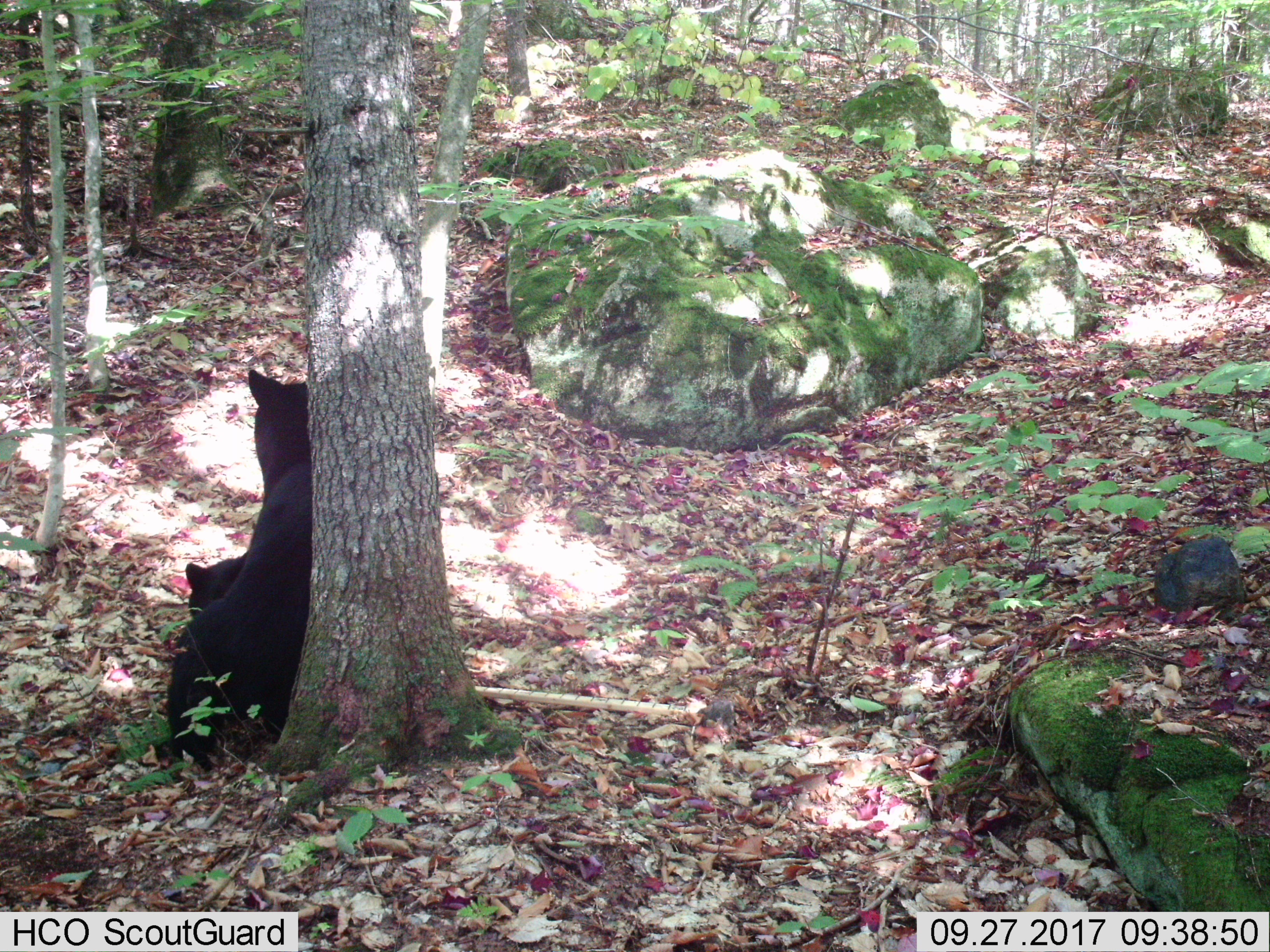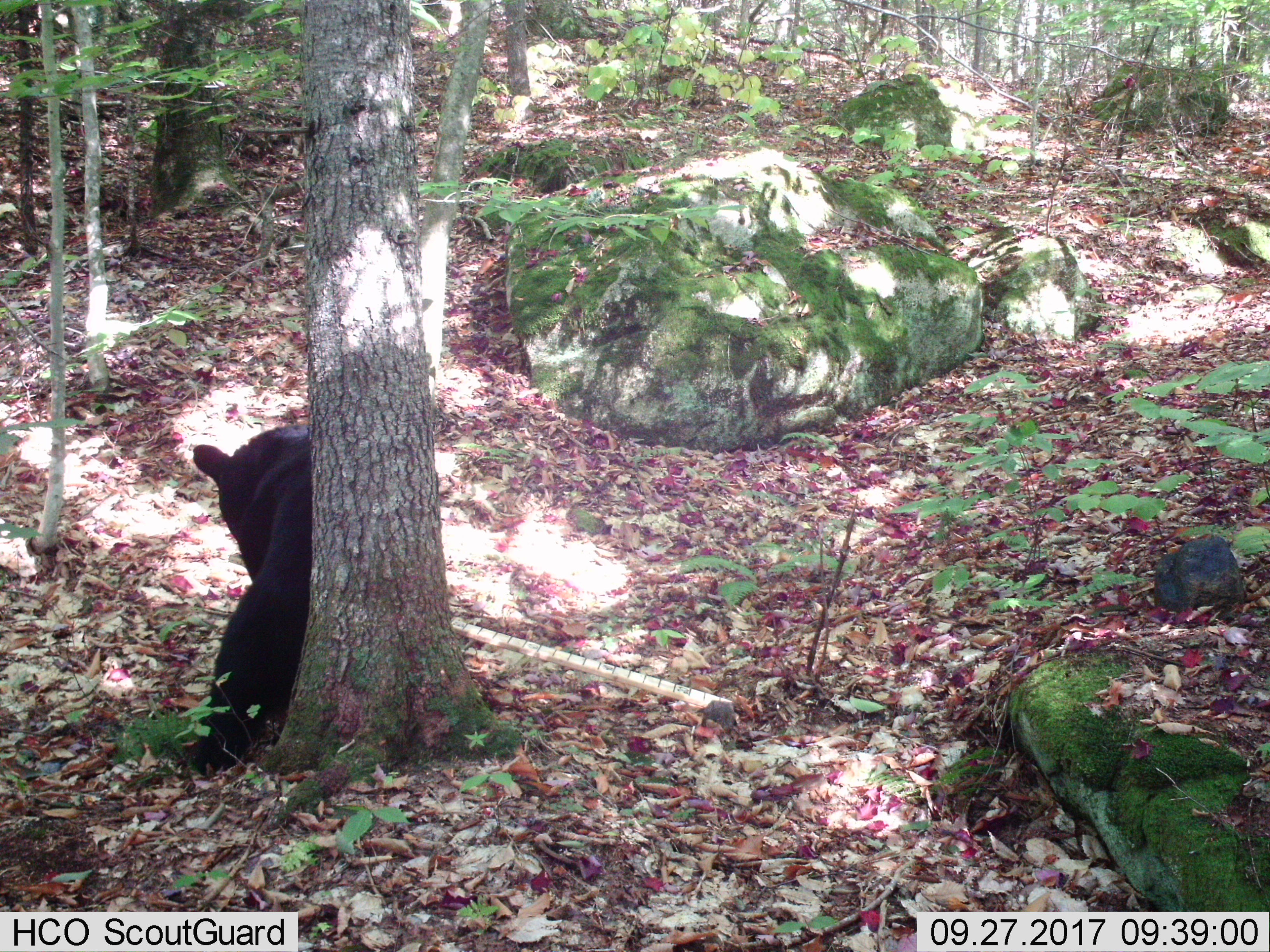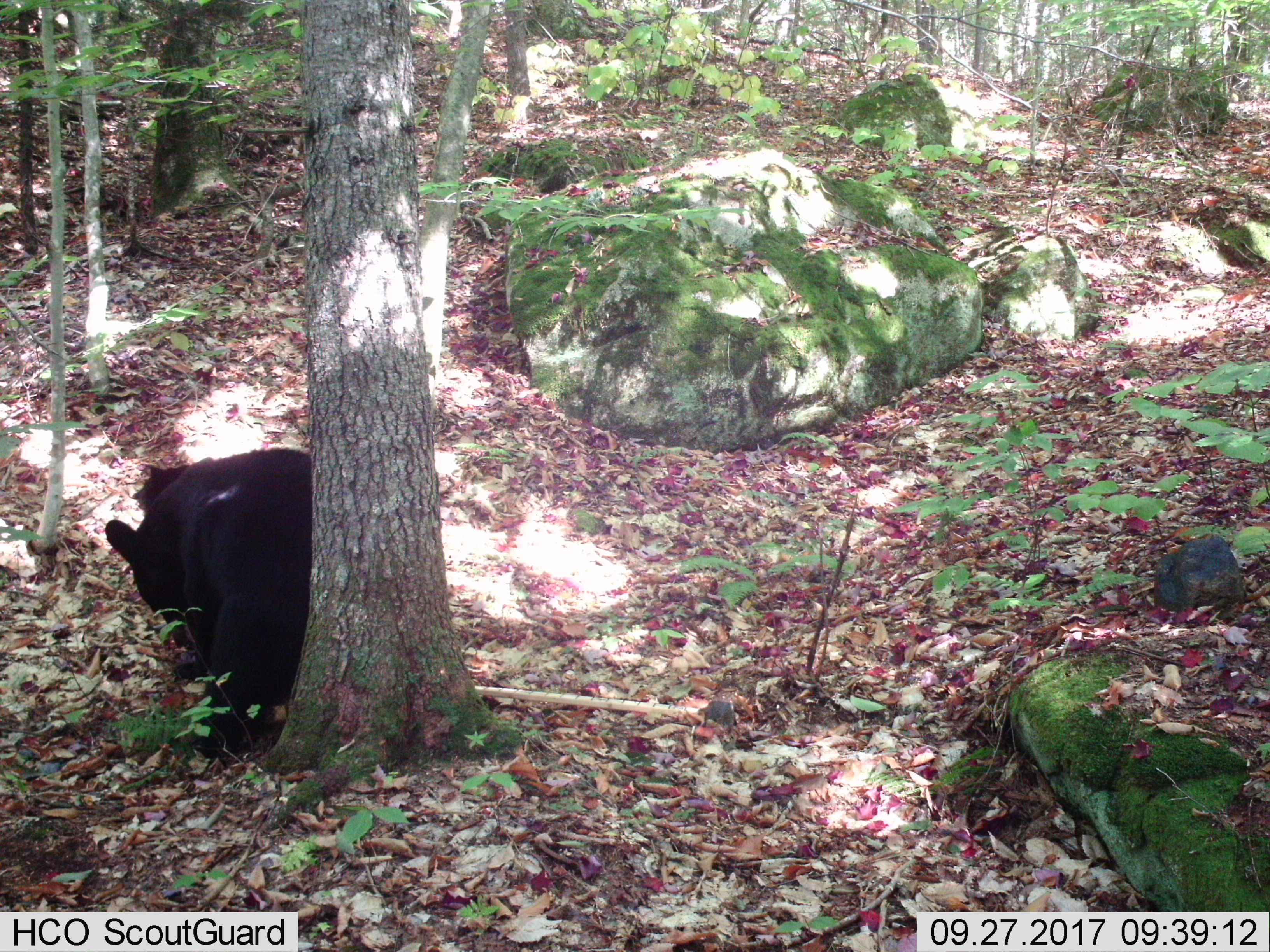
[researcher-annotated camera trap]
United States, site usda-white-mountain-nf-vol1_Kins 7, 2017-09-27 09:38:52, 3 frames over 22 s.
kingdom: Animalia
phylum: Chordata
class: Mammalia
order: Carnivora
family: Ursidae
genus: Ursus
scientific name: Ursus americanus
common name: black bear